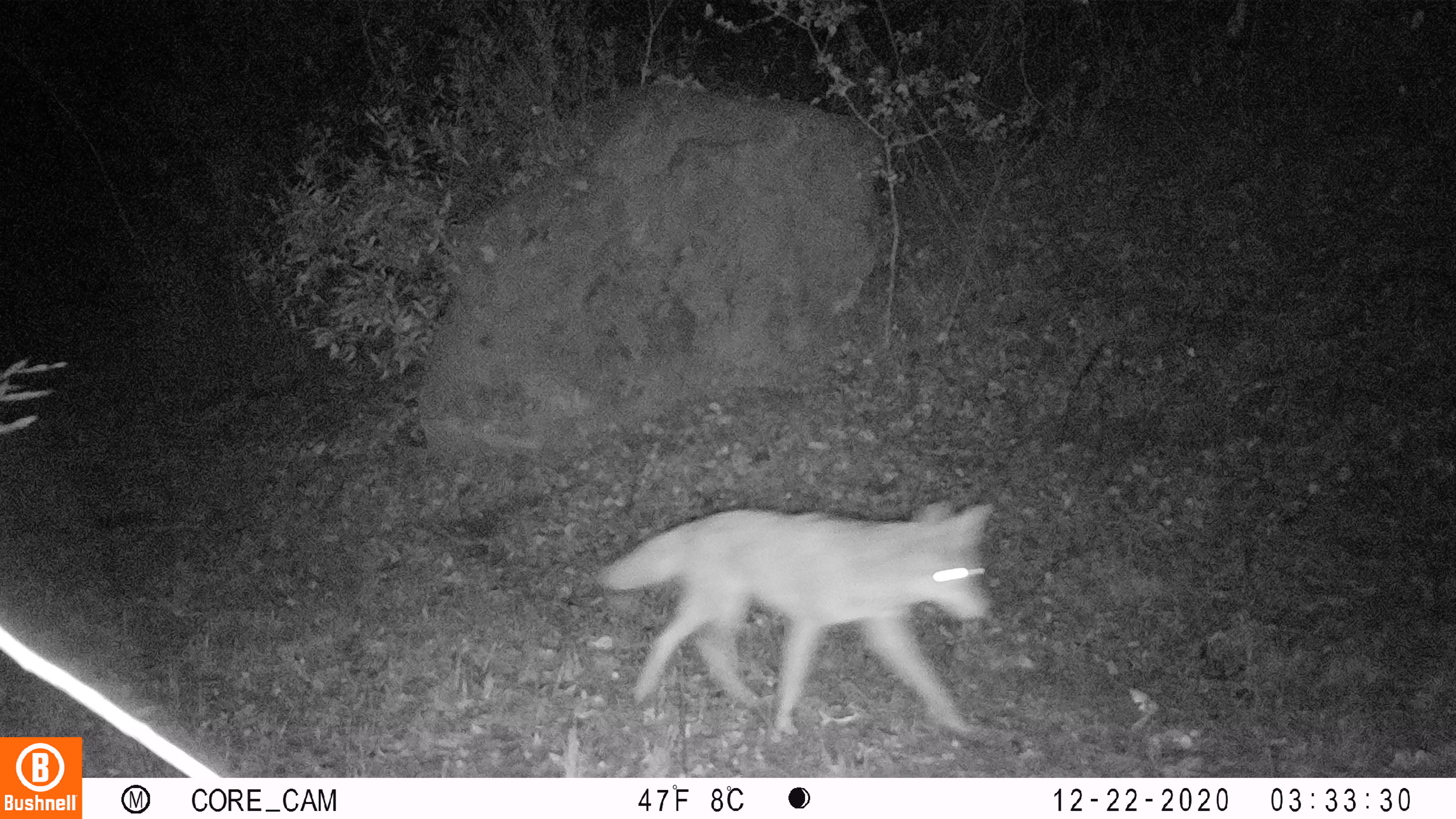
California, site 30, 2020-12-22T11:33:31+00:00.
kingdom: Animalia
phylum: Chordata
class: Mammalia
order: Carnivora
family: Canidae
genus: Canis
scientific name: Canis latrans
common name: coyote